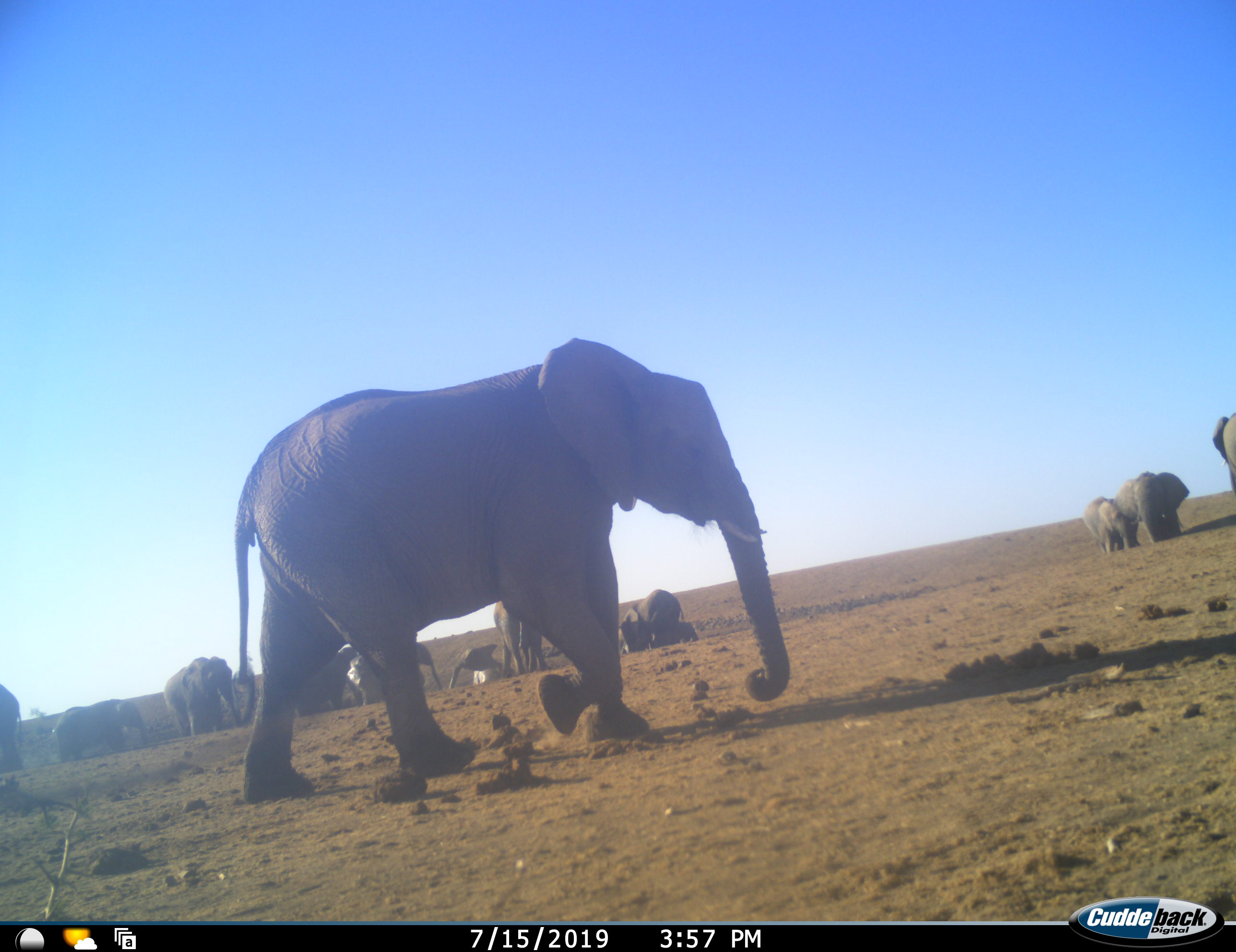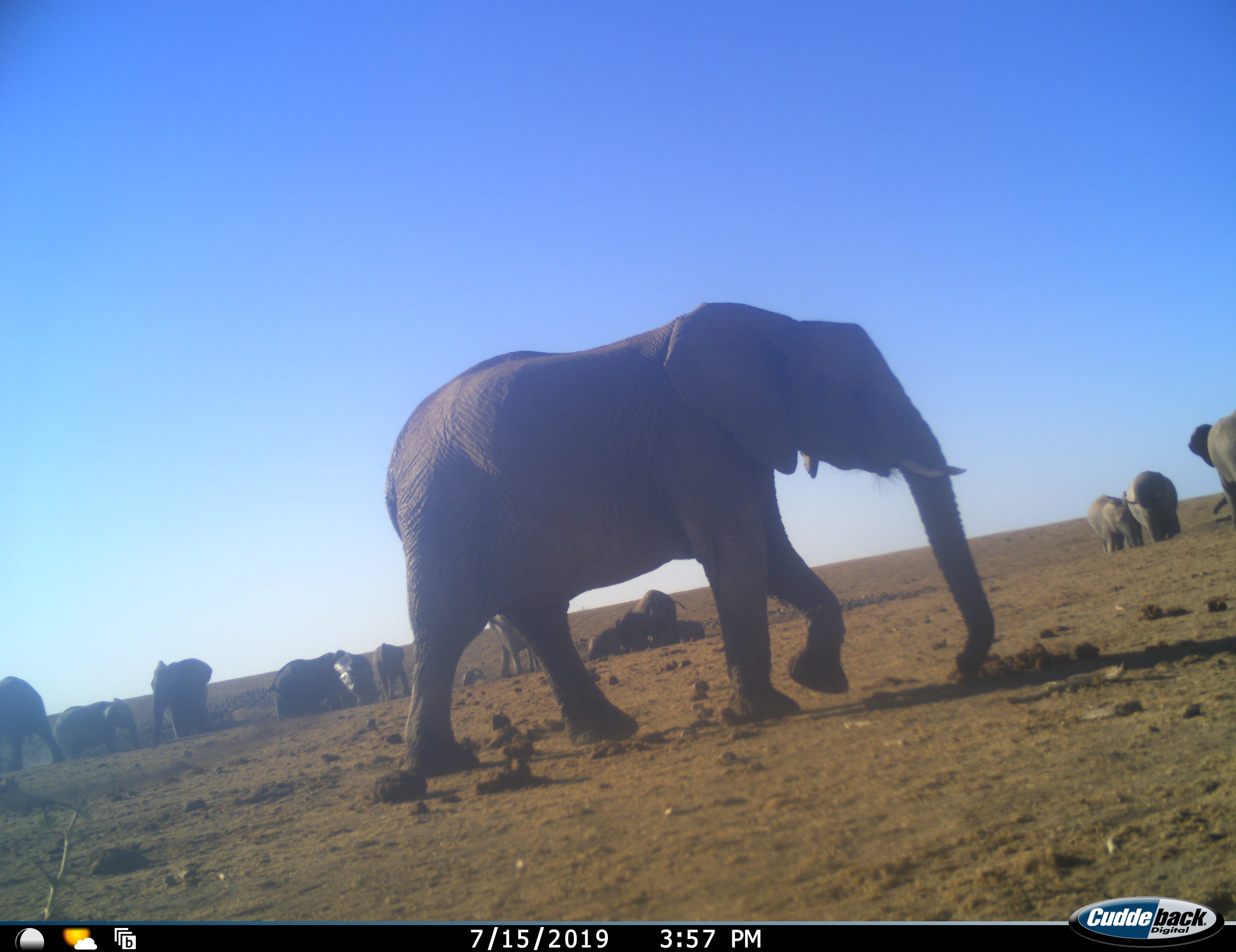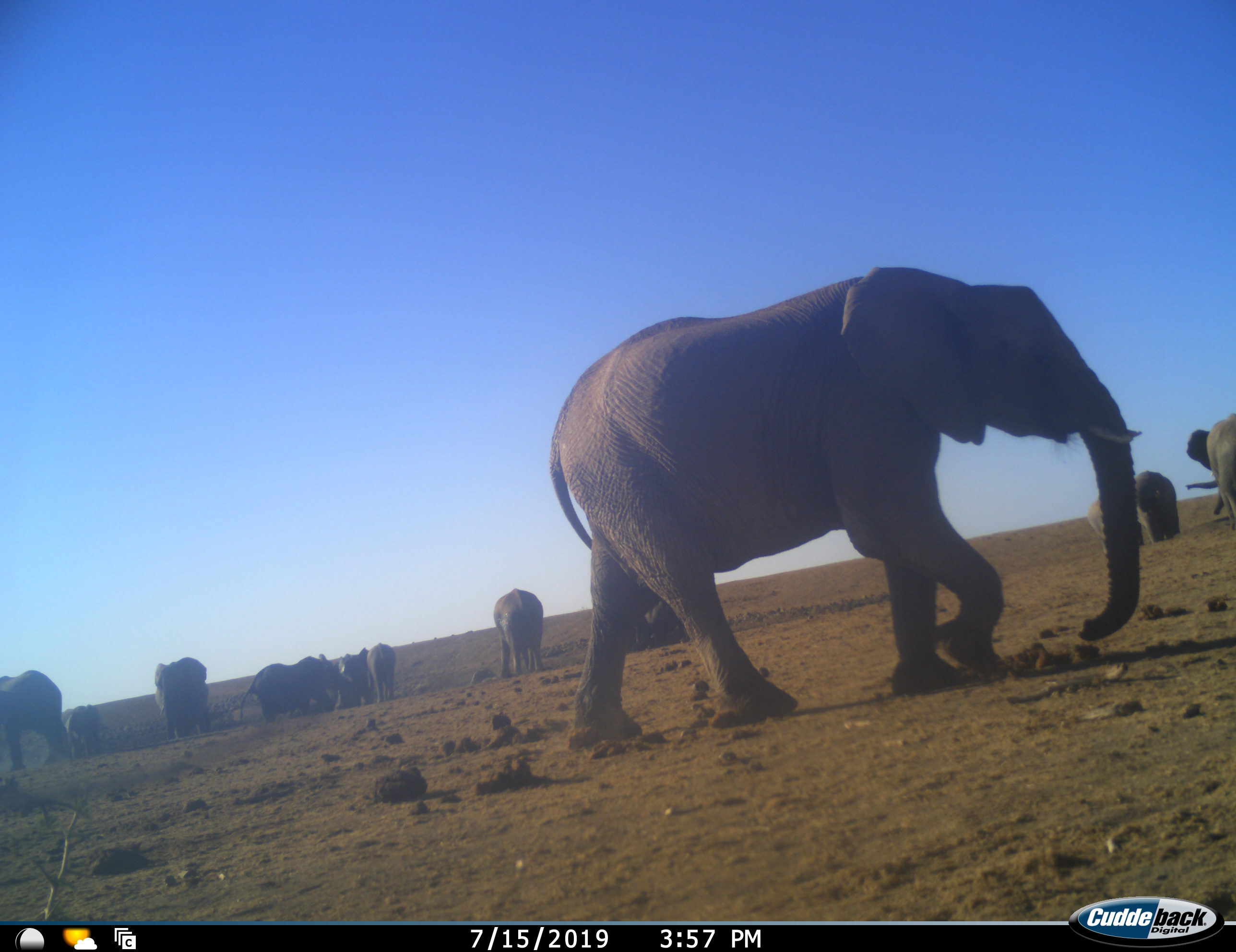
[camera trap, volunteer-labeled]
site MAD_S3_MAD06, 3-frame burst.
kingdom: Animalia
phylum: Chordata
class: Mammalia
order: Proboscidea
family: Elephantidae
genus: Loxodonta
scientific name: Loxodonta africana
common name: african bush elephant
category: elephant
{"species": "elephant (african bush elephant) (Loxodonta africana)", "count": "11-50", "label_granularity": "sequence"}